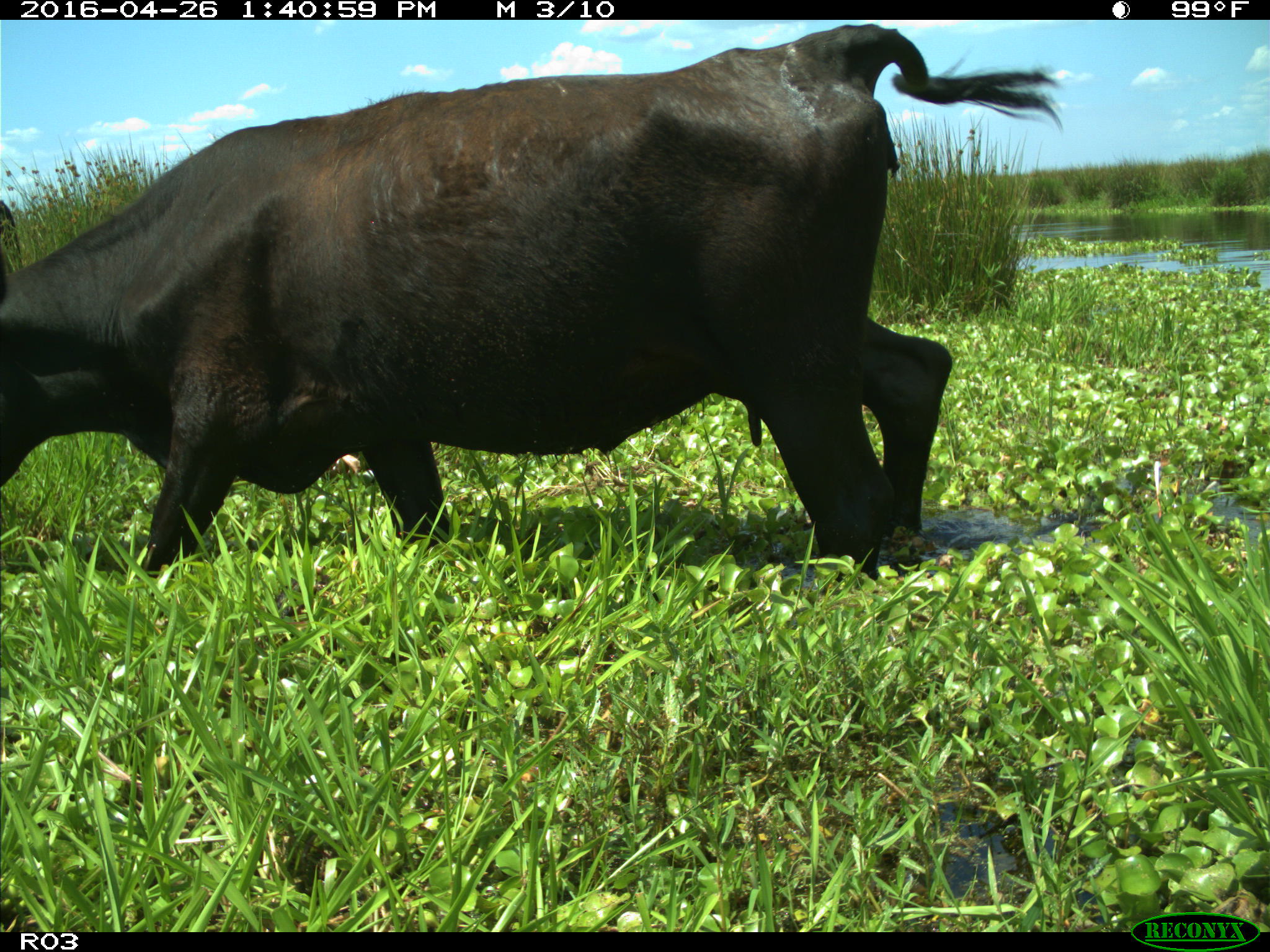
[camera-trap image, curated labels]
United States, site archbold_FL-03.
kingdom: Animalia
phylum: Chordata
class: Mammalia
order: Artiodactyla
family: Bovidae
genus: Bos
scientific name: Bos taurus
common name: domestic cow